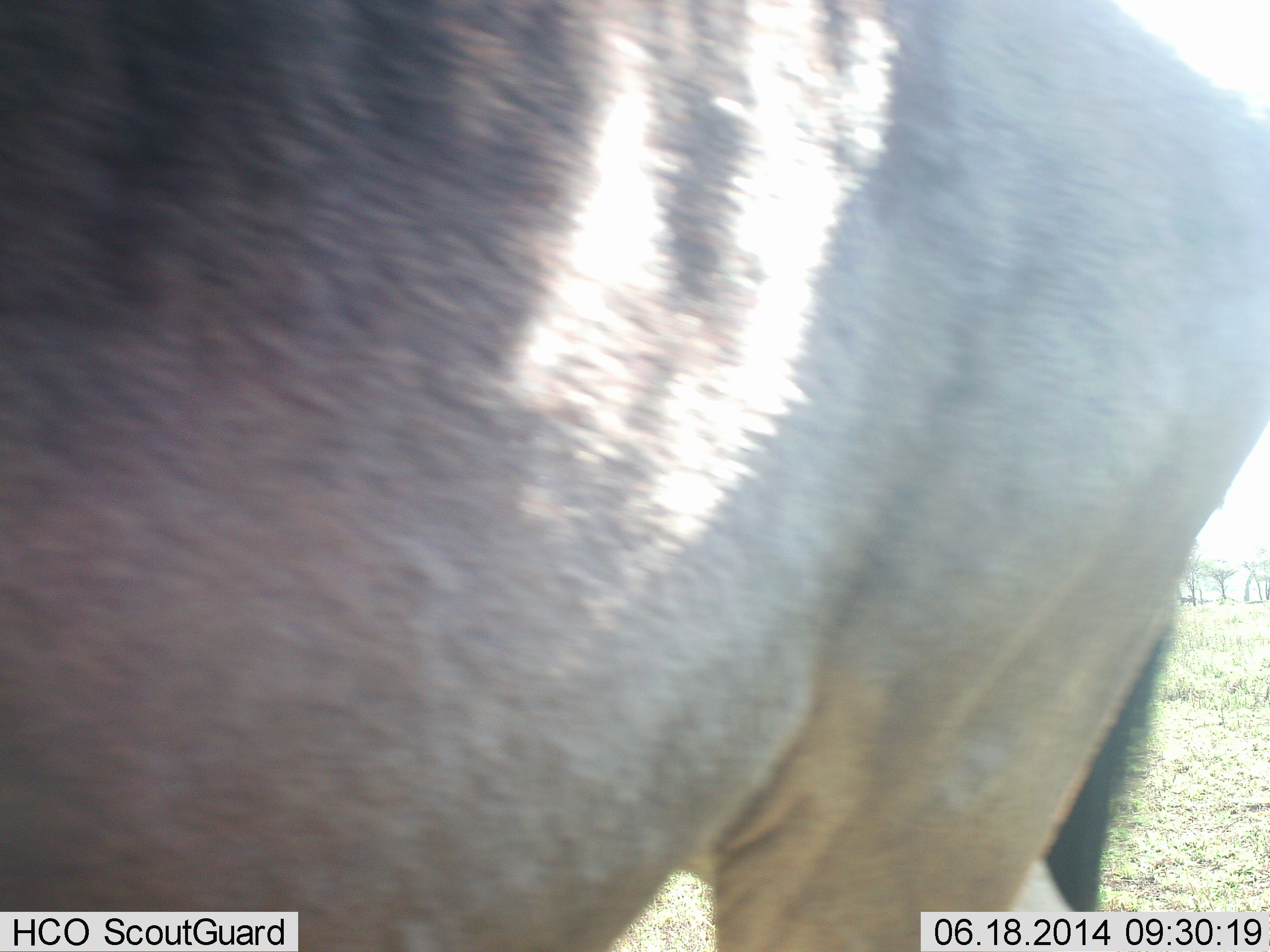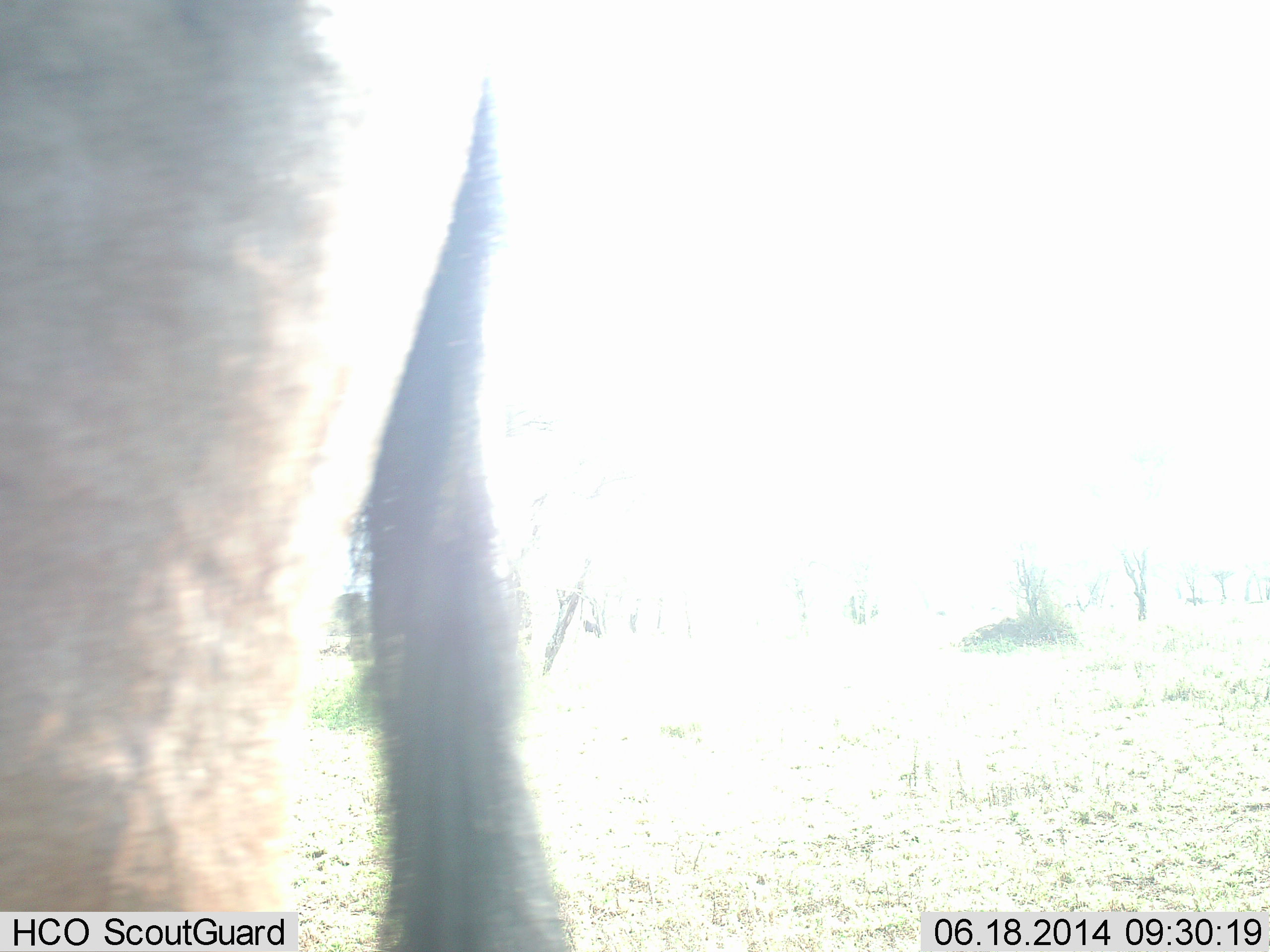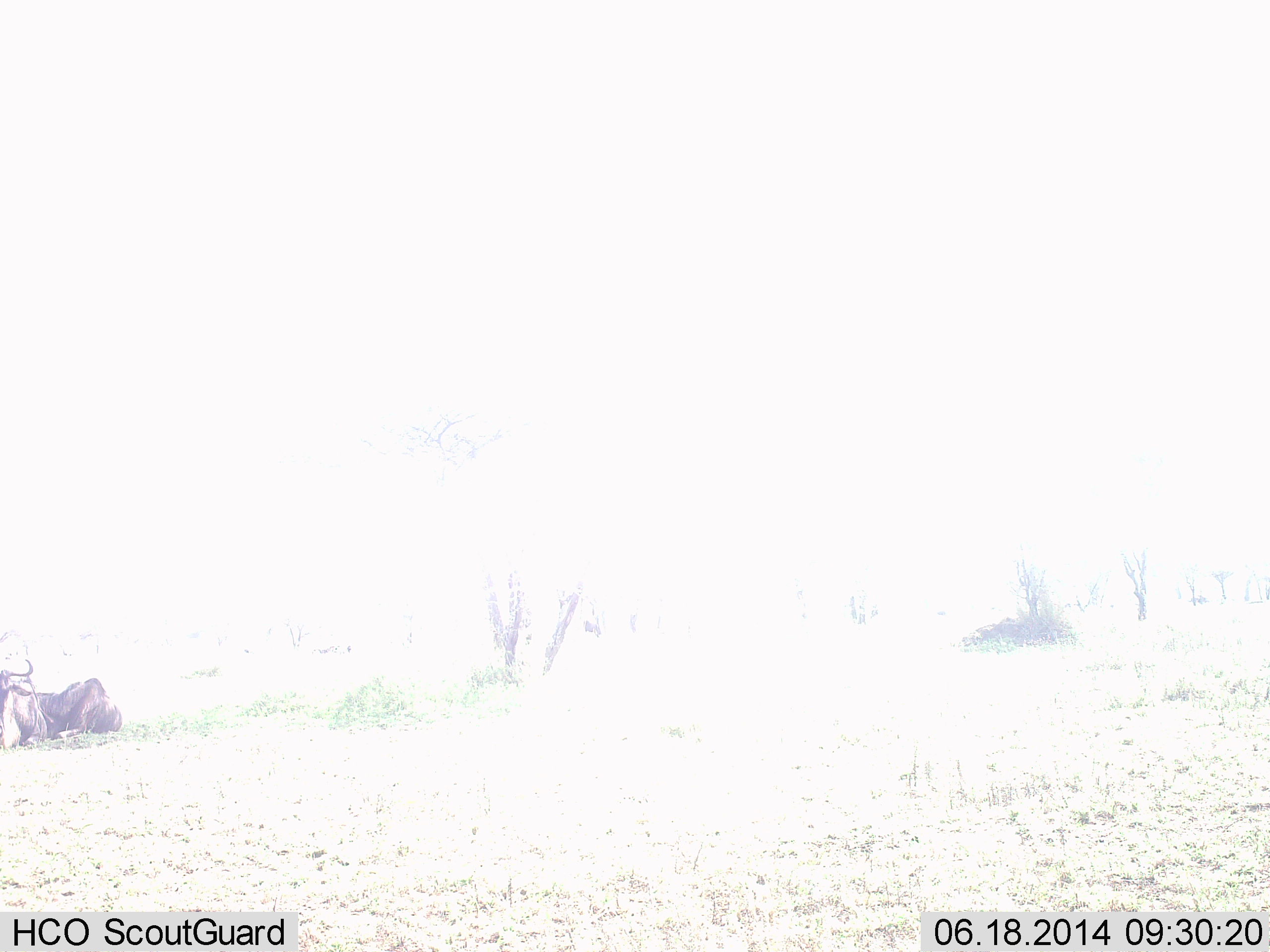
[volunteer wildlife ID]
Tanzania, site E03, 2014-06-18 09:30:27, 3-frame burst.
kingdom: Animalia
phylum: Chordata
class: Mammalia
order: Artiodactyla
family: Bovidae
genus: Connochaetes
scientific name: Connochaetes taurinus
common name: blue wildebeest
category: wildebeest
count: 2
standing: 40%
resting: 50%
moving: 70%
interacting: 0%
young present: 0%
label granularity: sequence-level